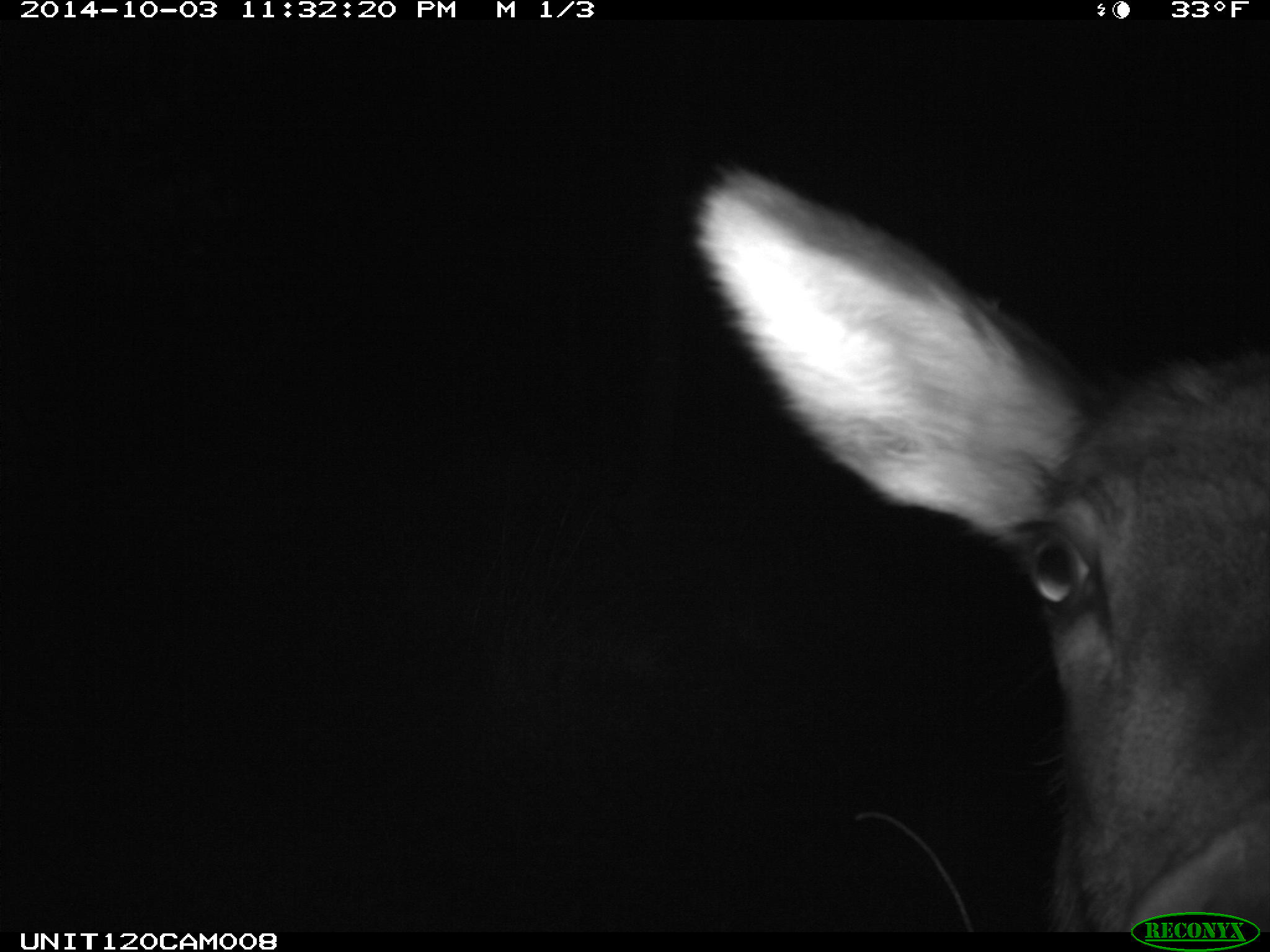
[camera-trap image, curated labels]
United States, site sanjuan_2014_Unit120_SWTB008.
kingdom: Animalia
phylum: Chordata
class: Mammalia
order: Artiodactyla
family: Cervidae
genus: Cervus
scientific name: Cervus elaphus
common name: red deer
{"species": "Cervus elaphus (red deer)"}